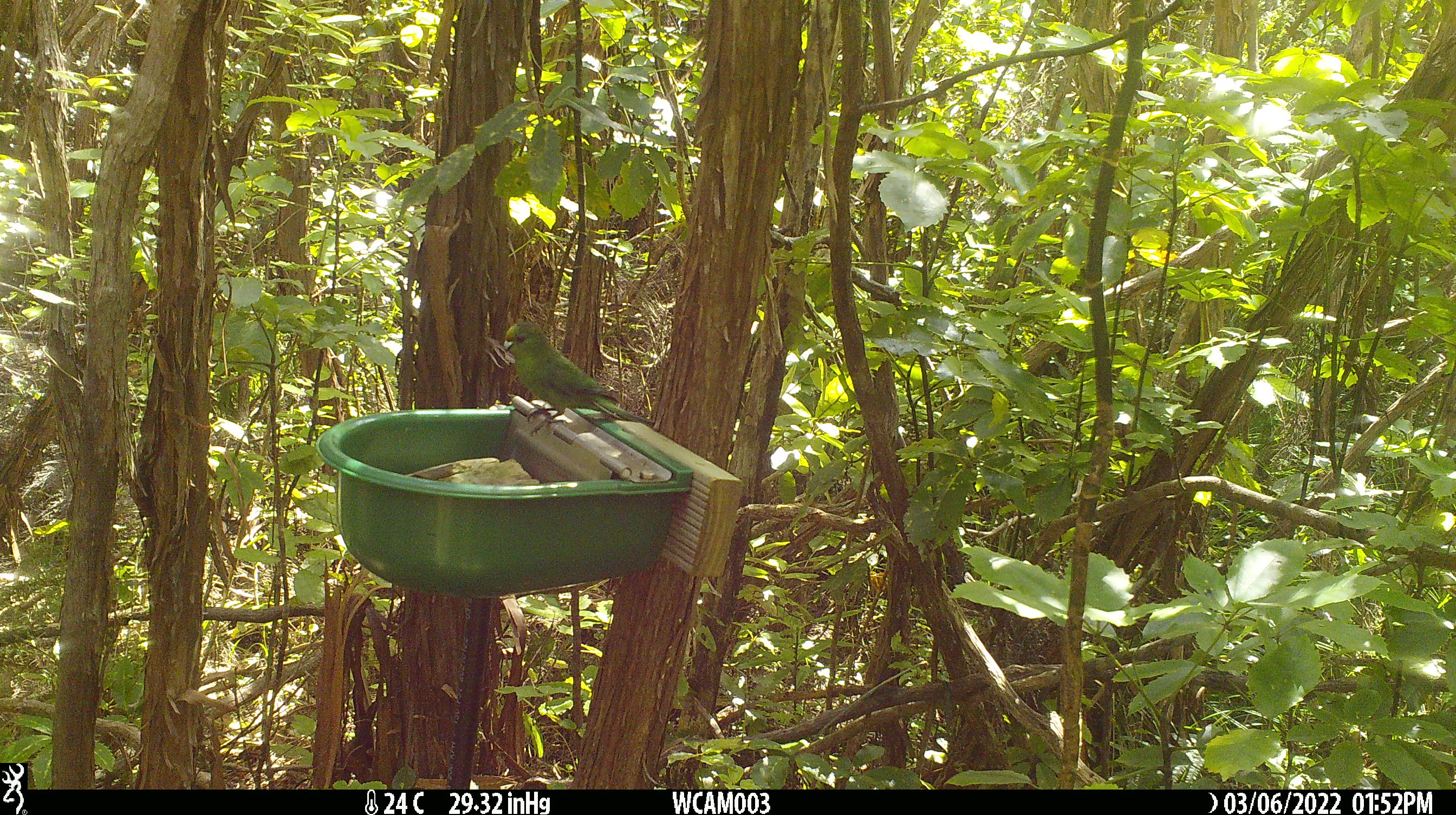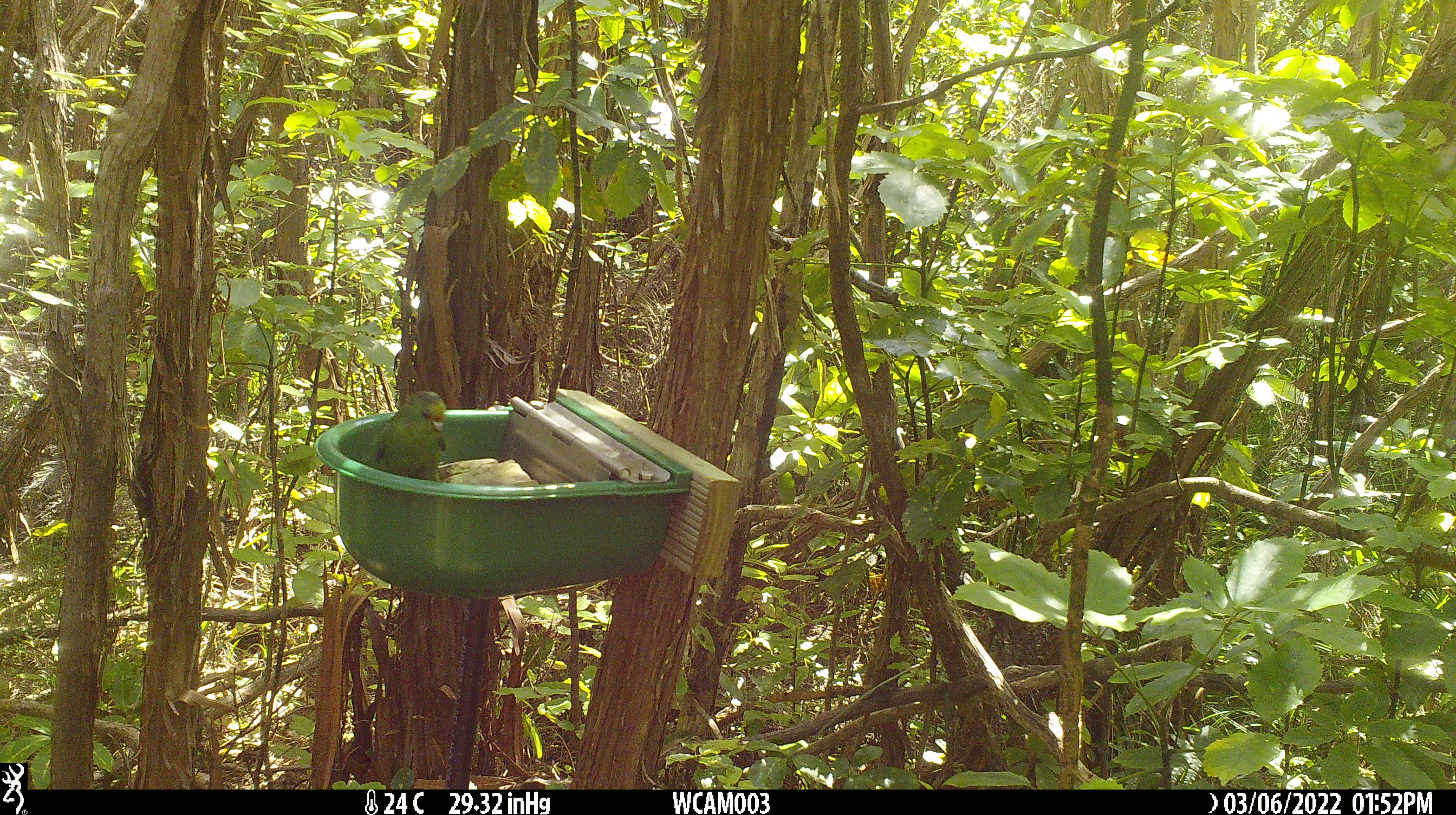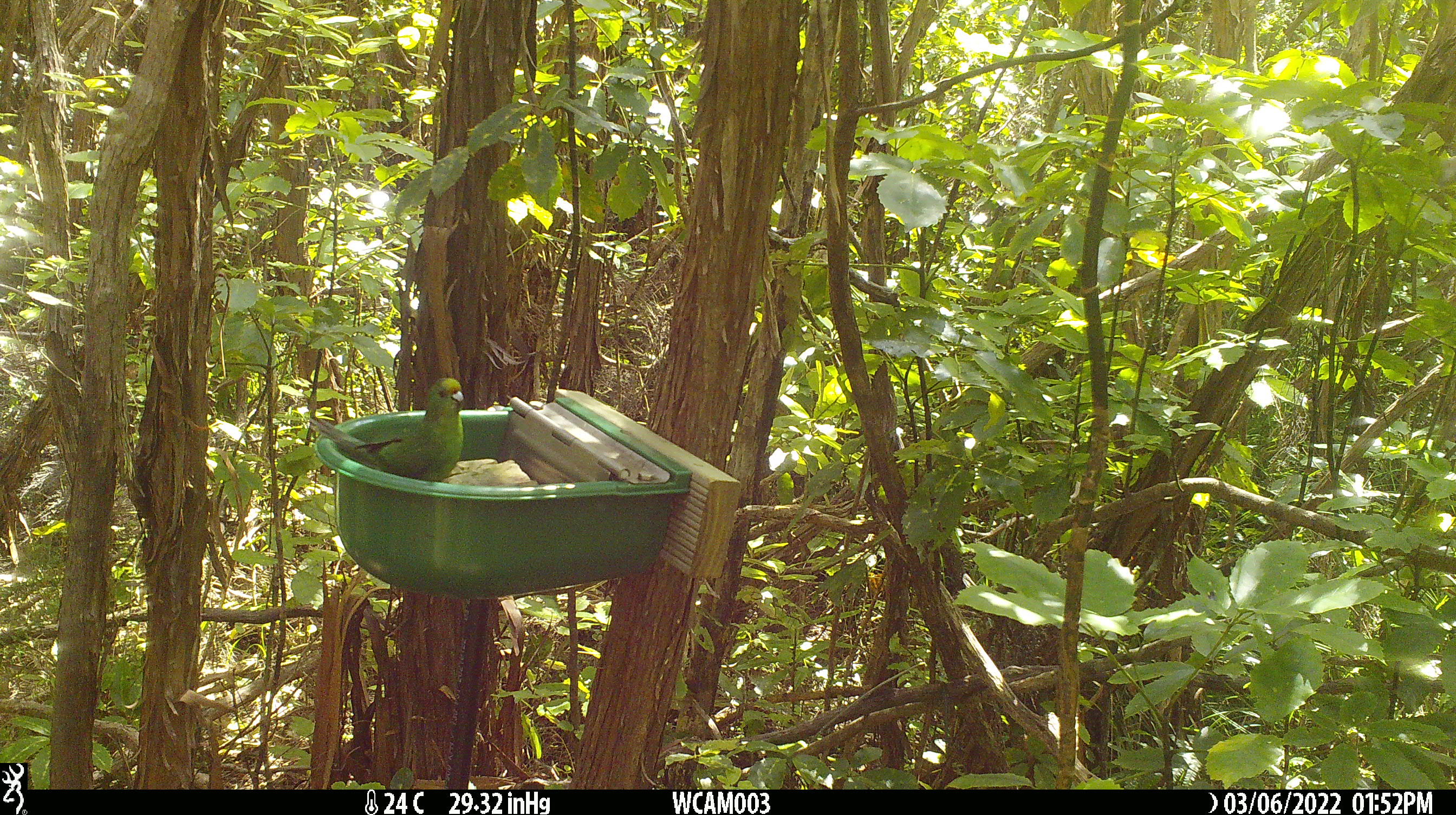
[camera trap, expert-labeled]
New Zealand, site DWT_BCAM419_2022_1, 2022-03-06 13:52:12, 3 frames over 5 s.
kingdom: Animalia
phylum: Chordata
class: Aves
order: Psittaciformes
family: Psittaculidae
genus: Cyanoramphus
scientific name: Cyanoramphus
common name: parakeet